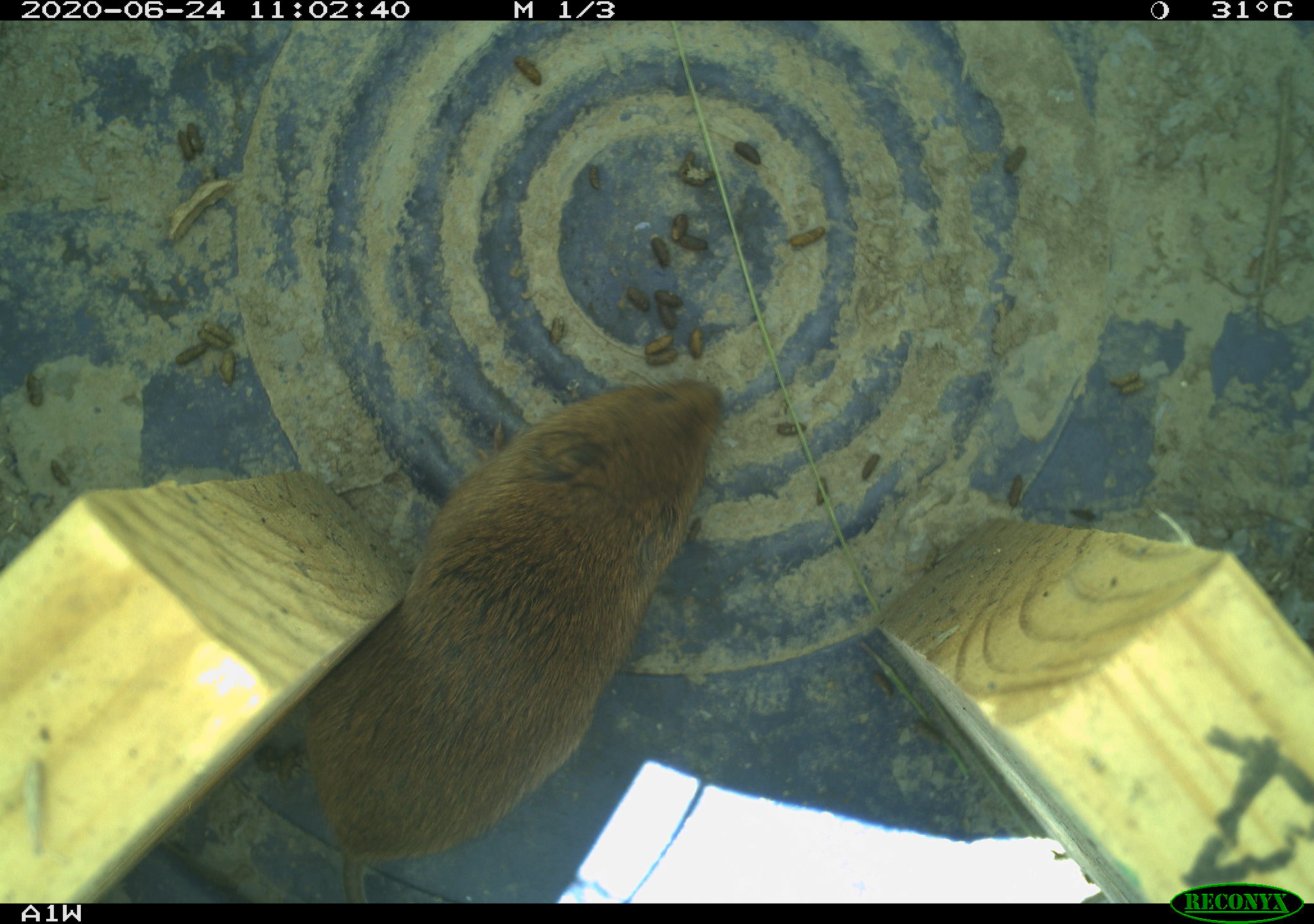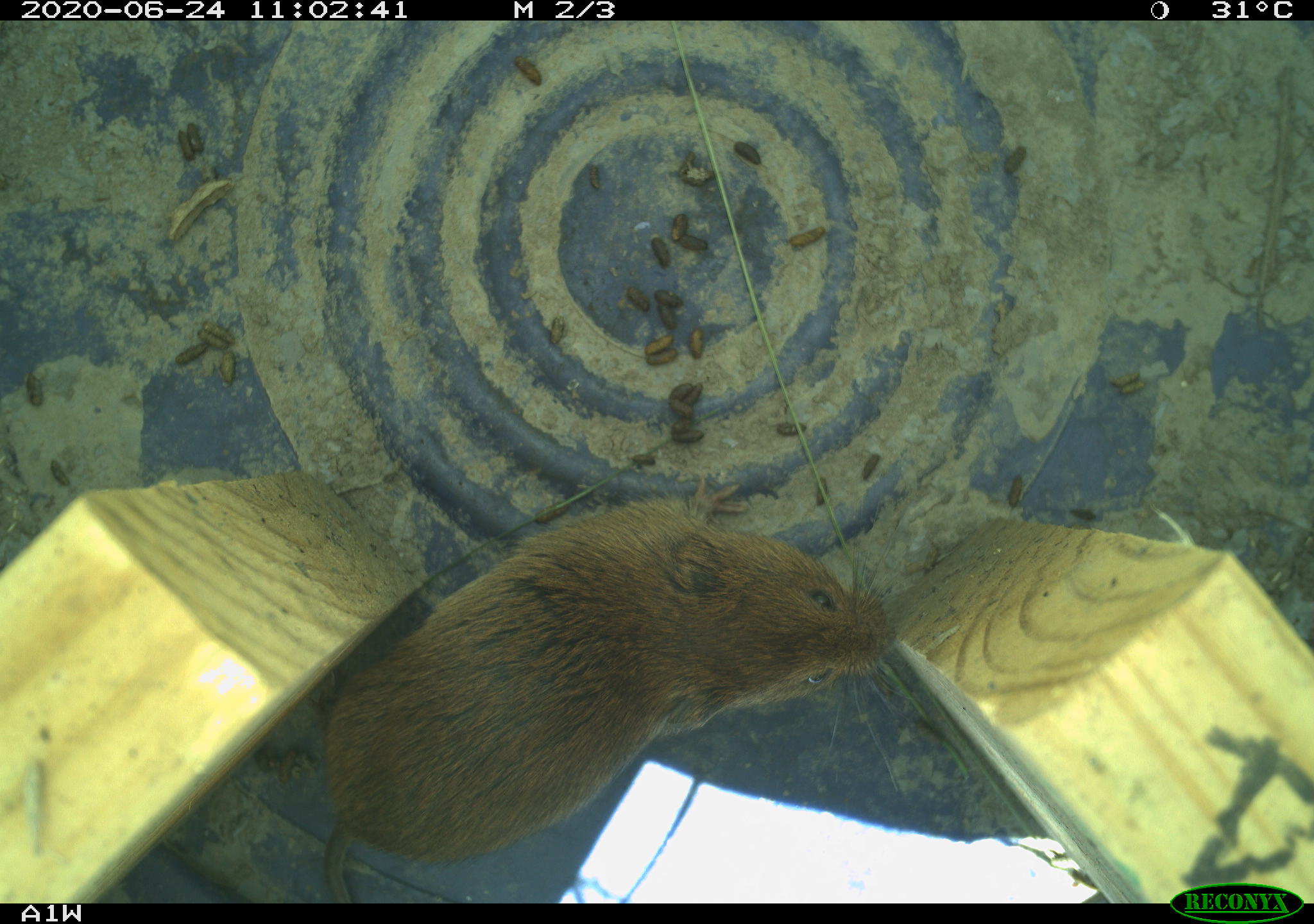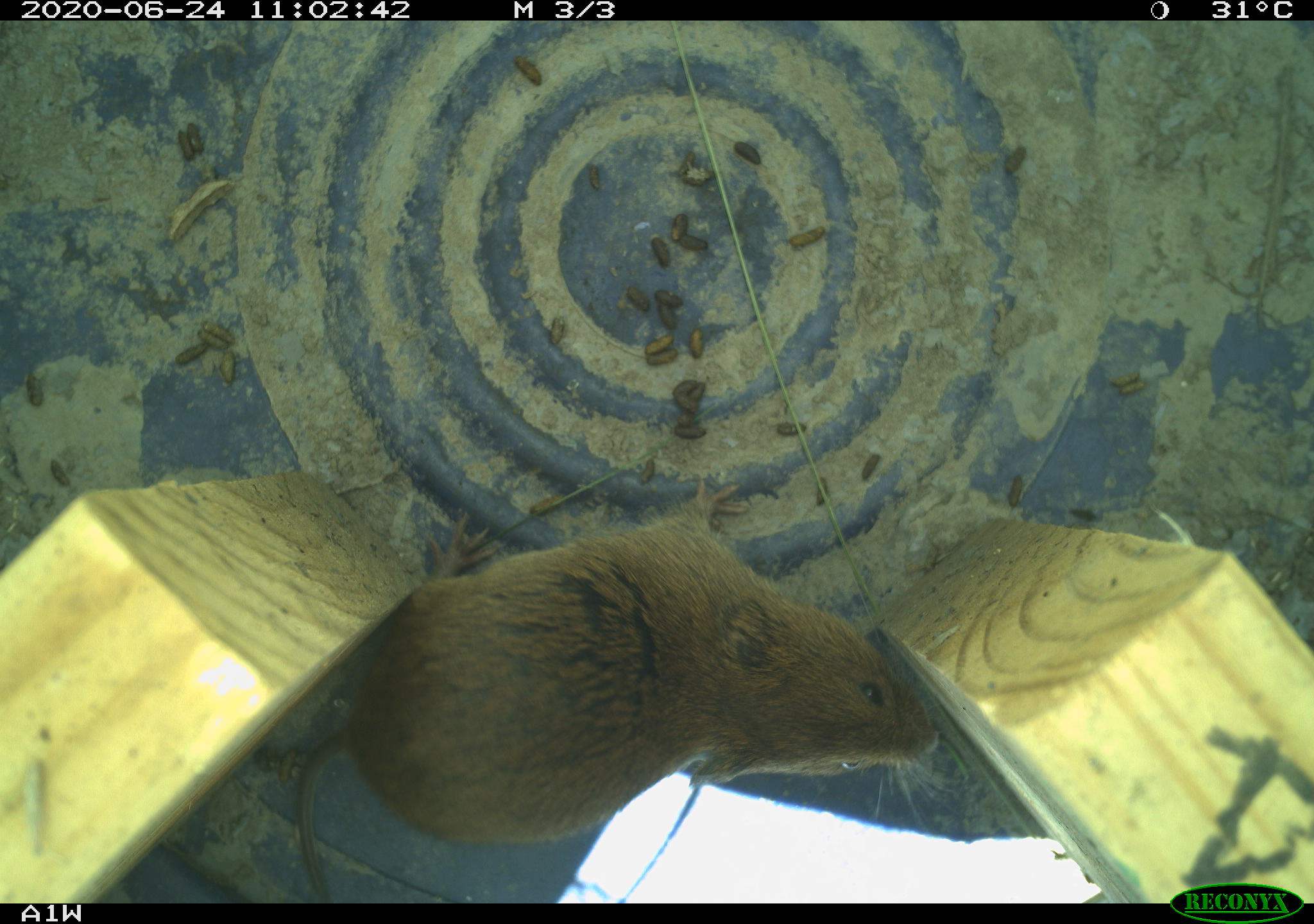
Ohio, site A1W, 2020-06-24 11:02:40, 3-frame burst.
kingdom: Animalia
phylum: Chordata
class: Mammalia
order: Rodentia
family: Cricetidae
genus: Microtus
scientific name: Microtus pennsylvanicus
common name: meadow vole